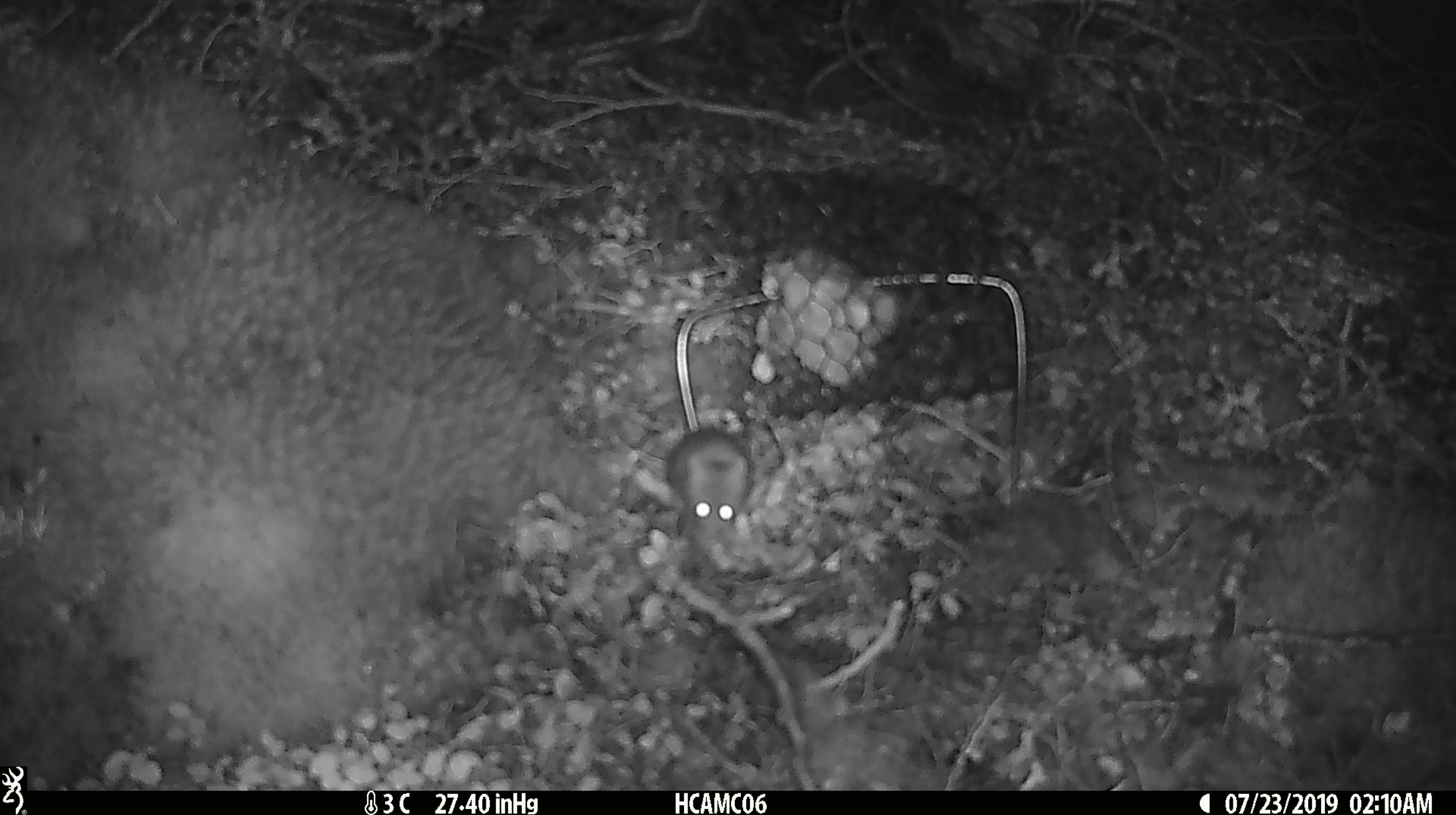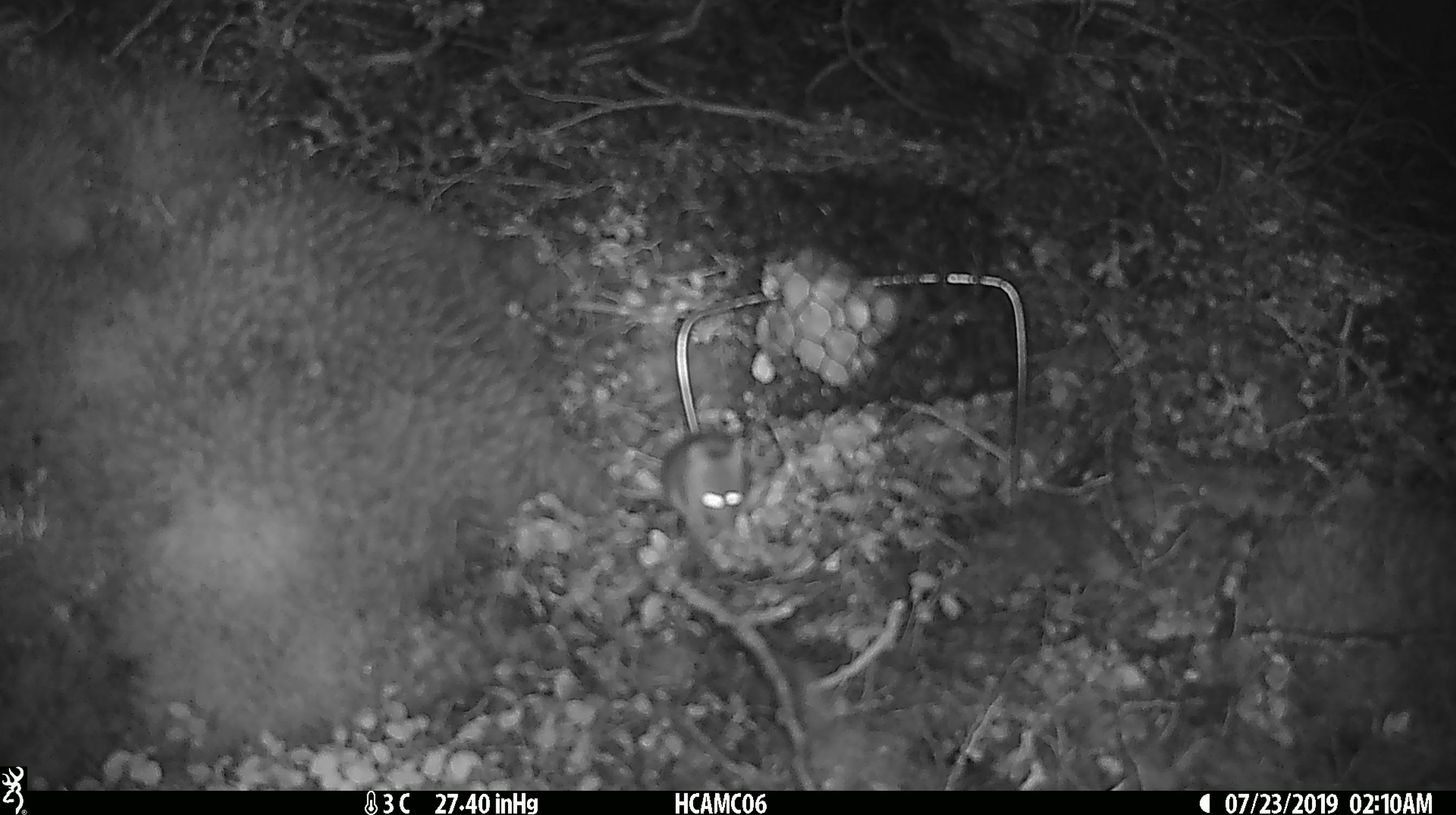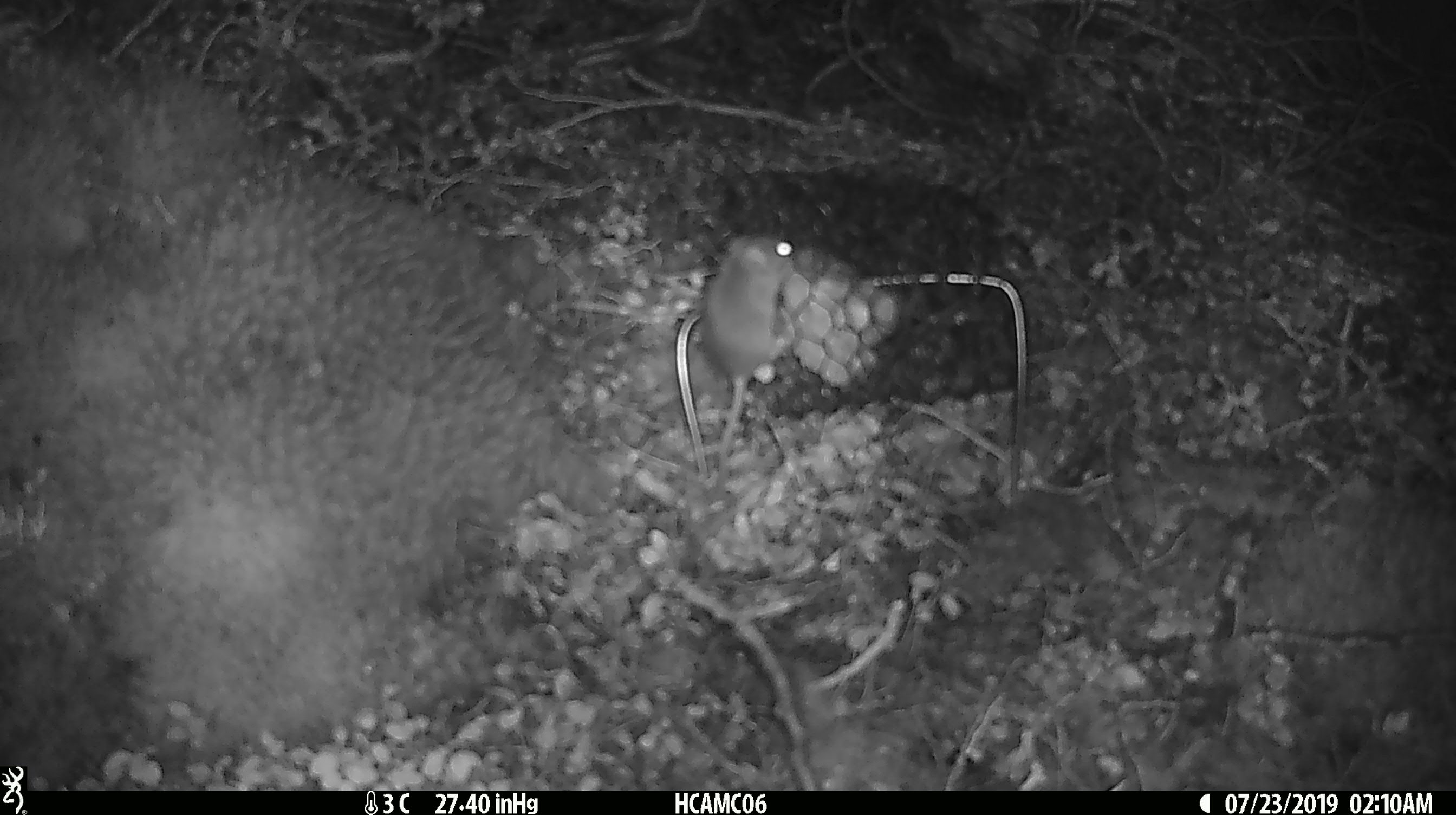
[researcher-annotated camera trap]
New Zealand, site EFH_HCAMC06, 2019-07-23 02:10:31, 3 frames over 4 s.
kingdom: Animalia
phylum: Chordata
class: Mammalia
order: Rodentia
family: Muridae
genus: Mus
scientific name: Mus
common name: mouse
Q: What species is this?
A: Mouse (Mus).